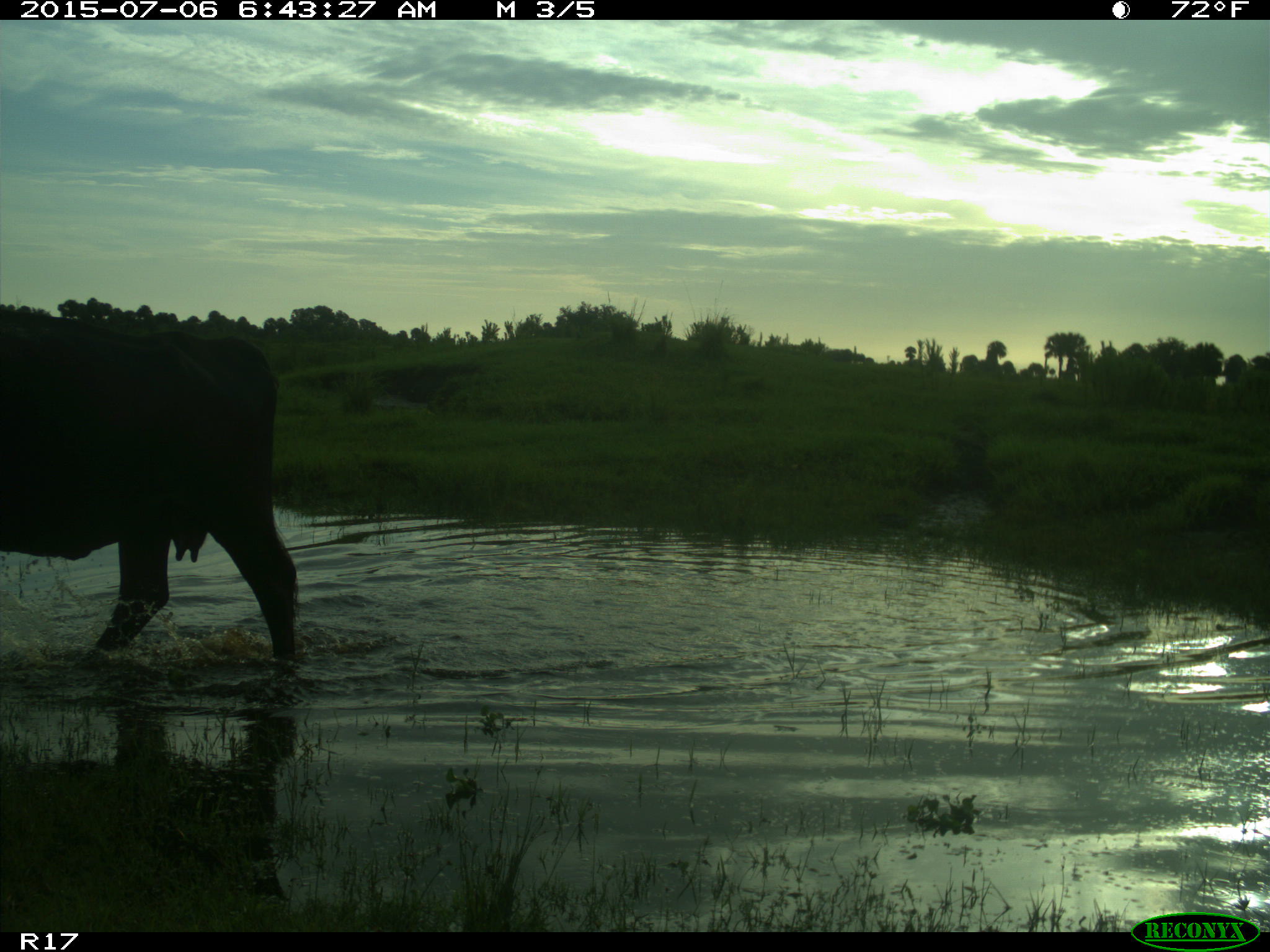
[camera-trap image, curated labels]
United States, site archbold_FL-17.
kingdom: Animalia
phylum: Chordata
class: Mammalia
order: Artiodactyla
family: Bovidae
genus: Bos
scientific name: Bos taurus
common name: domestic cow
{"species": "Bos taurus (domestic cow)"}